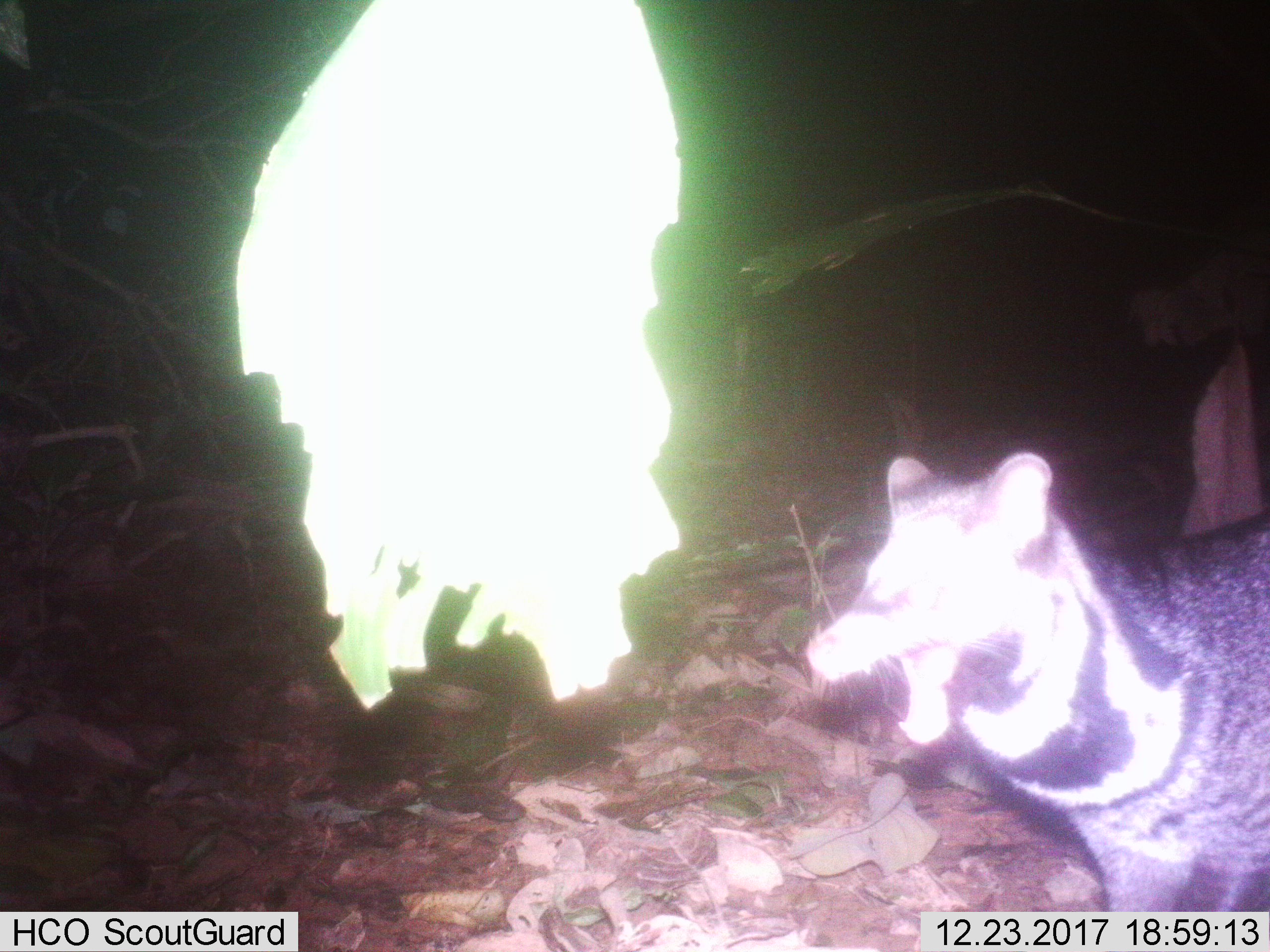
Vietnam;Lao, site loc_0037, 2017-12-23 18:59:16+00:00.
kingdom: Animalia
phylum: Chordata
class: Mammalia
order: Carnivora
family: Viverridae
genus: Viverra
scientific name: Viverra zibetha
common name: large indian civet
Large indian civet (Viverra zibetha). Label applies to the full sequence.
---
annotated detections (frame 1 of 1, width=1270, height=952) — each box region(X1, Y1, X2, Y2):
large indian civet: region(806, 445, 1270, 910)